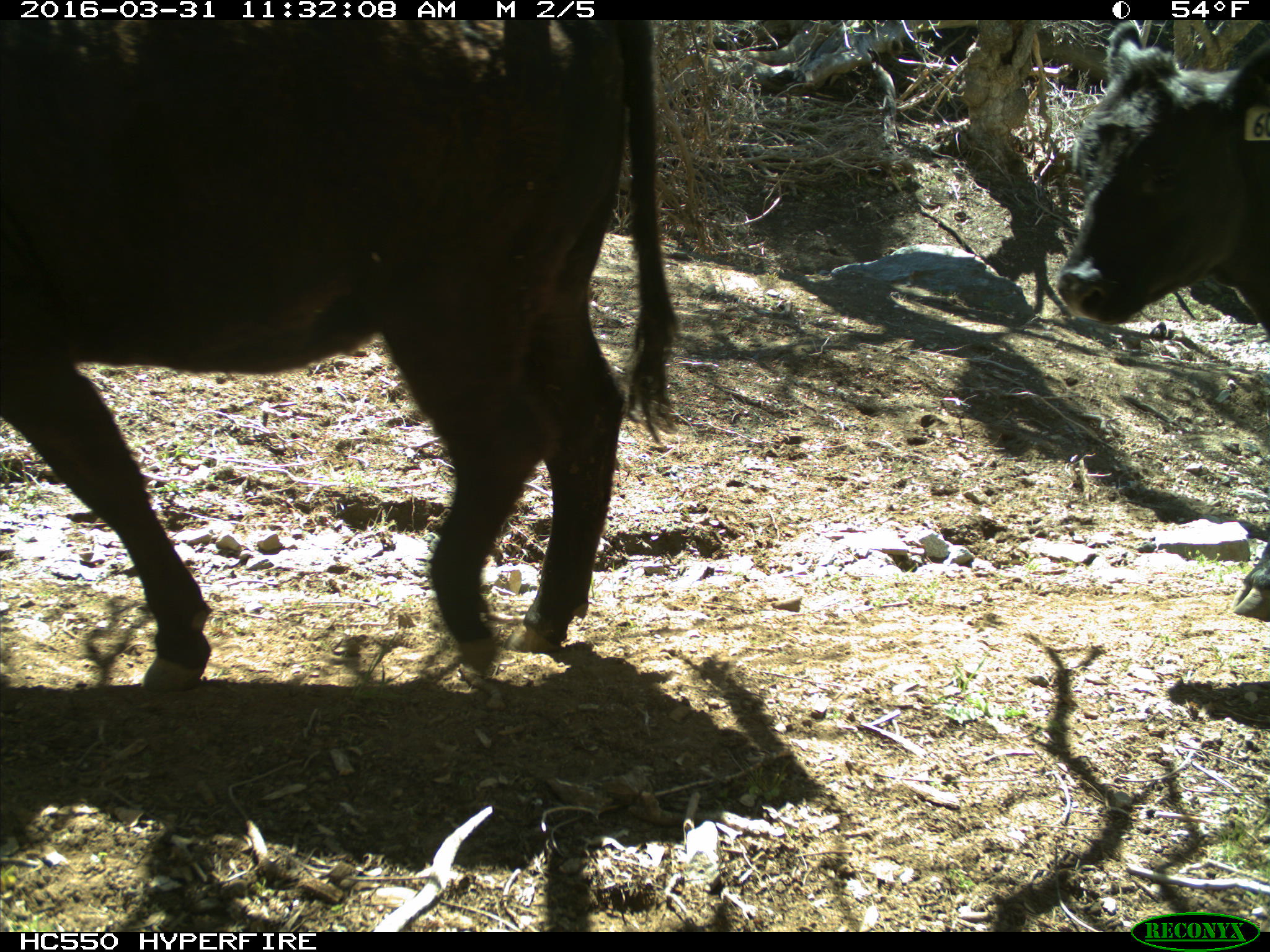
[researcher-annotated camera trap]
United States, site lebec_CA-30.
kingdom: Animalia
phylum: Chordata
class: Mammalia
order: Artiodactyla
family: Bovidae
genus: Bos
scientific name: Bos taurus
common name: domestic cow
Bos taurus (domestic cow).